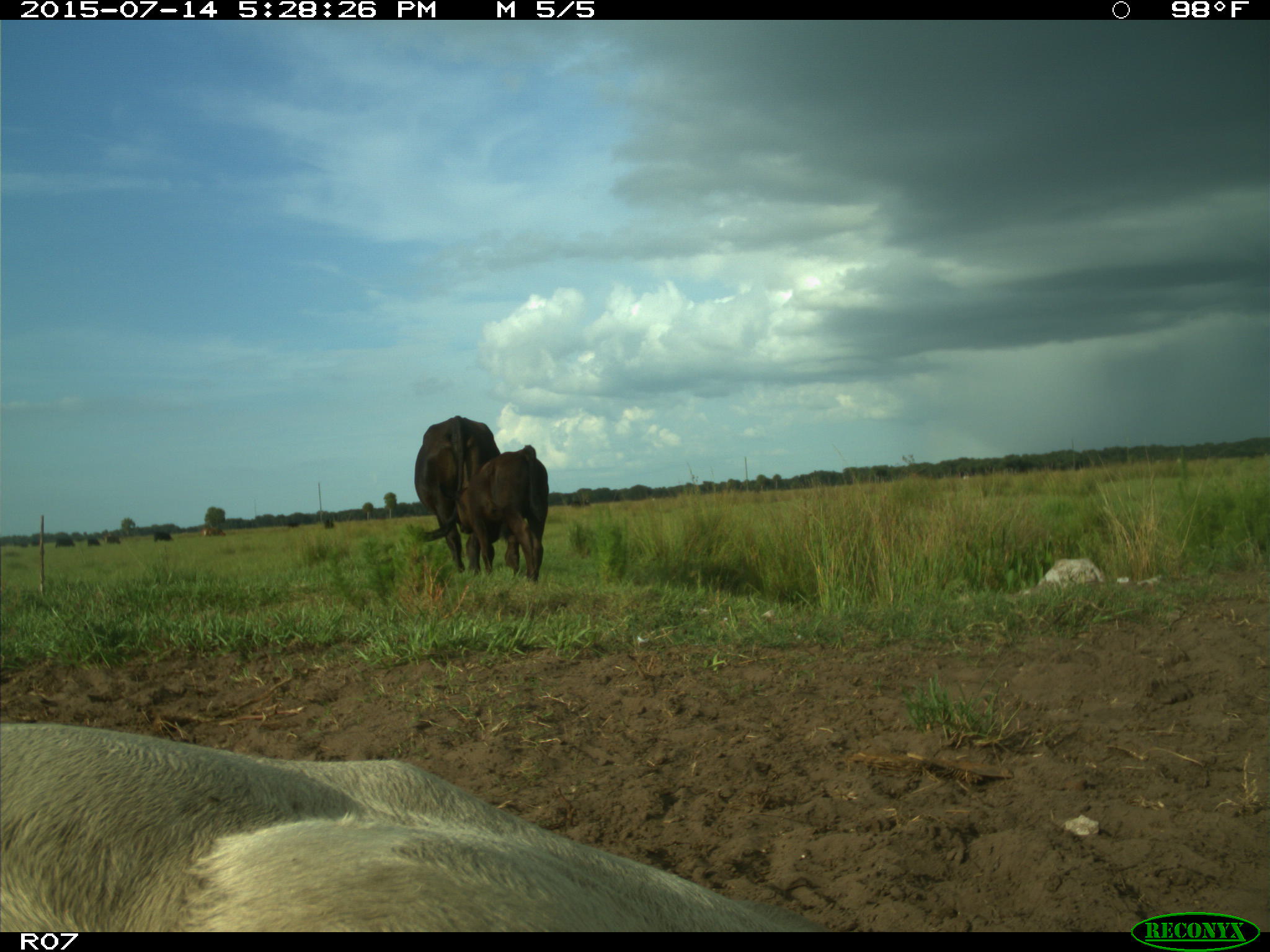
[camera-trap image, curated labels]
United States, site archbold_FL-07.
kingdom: Animalia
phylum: Chordata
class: Mammalia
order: Artiodactyla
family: Bovidae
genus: Bos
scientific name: Bos taurus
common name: domestic cow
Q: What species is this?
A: Bos taurus (domestic cow).